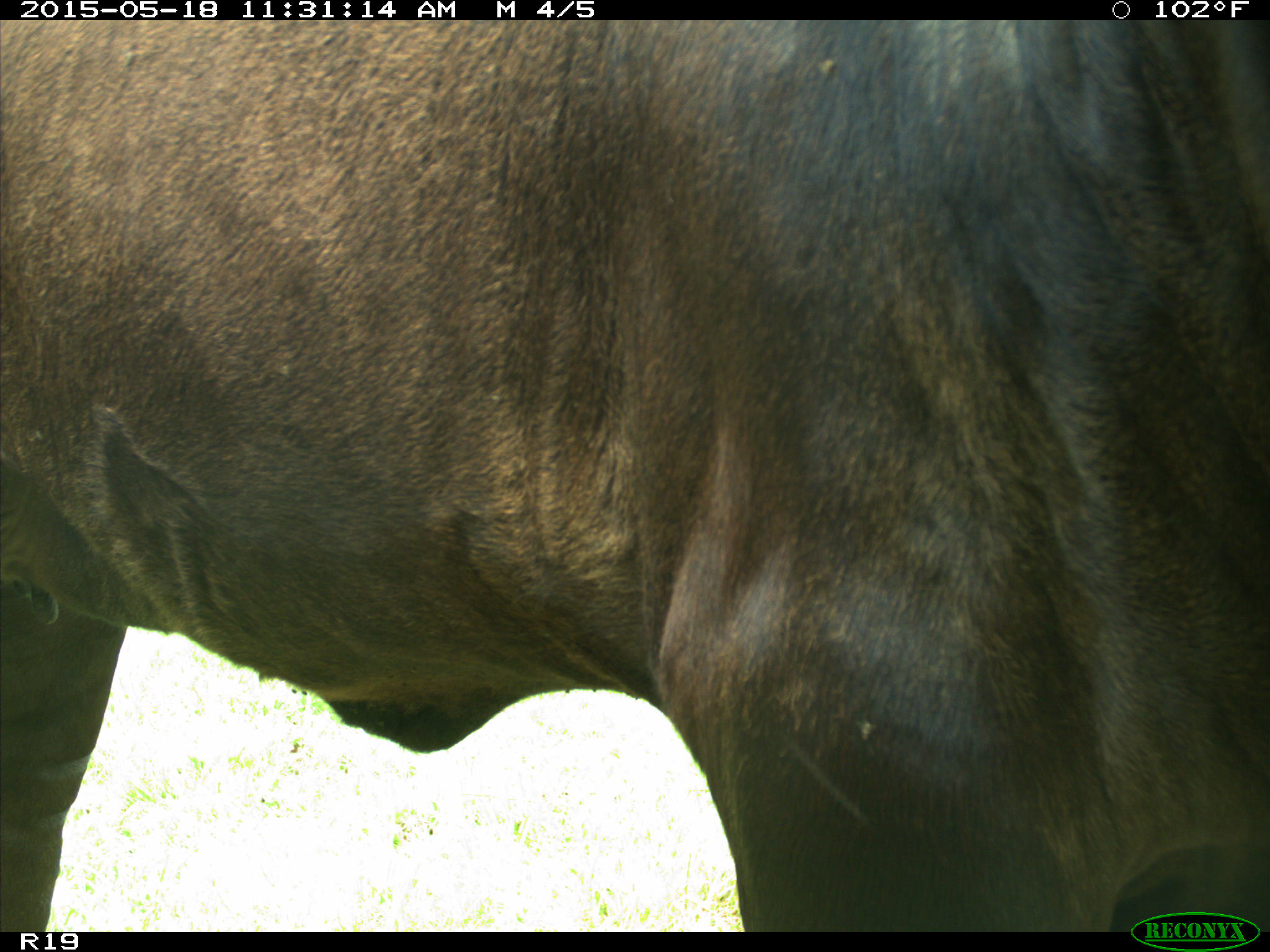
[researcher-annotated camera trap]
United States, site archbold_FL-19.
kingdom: Animalia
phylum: Chordata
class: Mammalia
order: Artiodactyla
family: Bovidae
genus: Bos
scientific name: Bos taurus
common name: domestic cow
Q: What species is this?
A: Bos taurus (domestic cow).